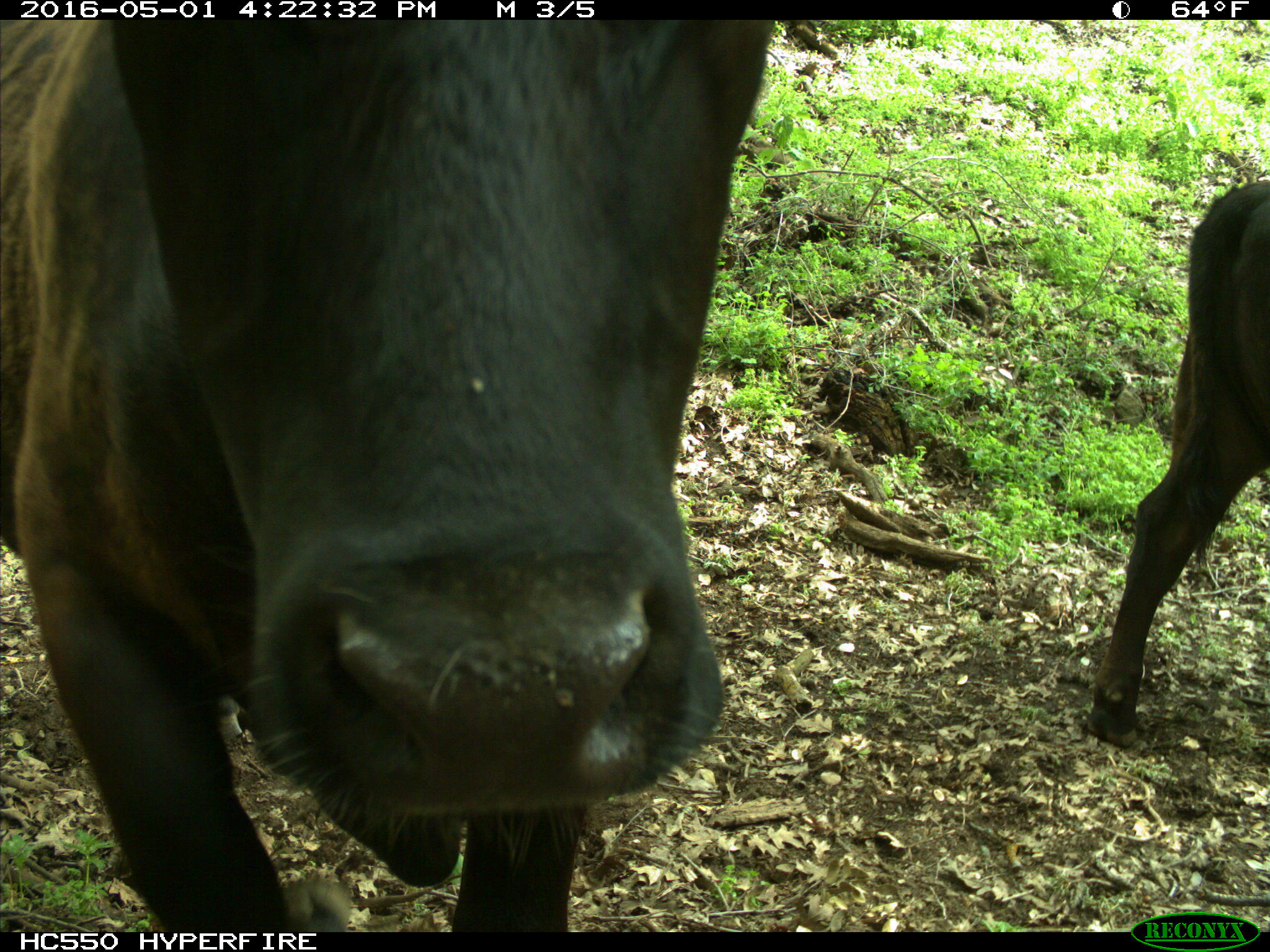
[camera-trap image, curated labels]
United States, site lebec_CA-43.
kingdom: Animalia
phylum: Chordata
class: Mammalia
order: Artiodactyla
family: Bovidae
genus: Bos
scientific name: Bos taurus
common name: domestic cow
Bos taurus (domestic cow).